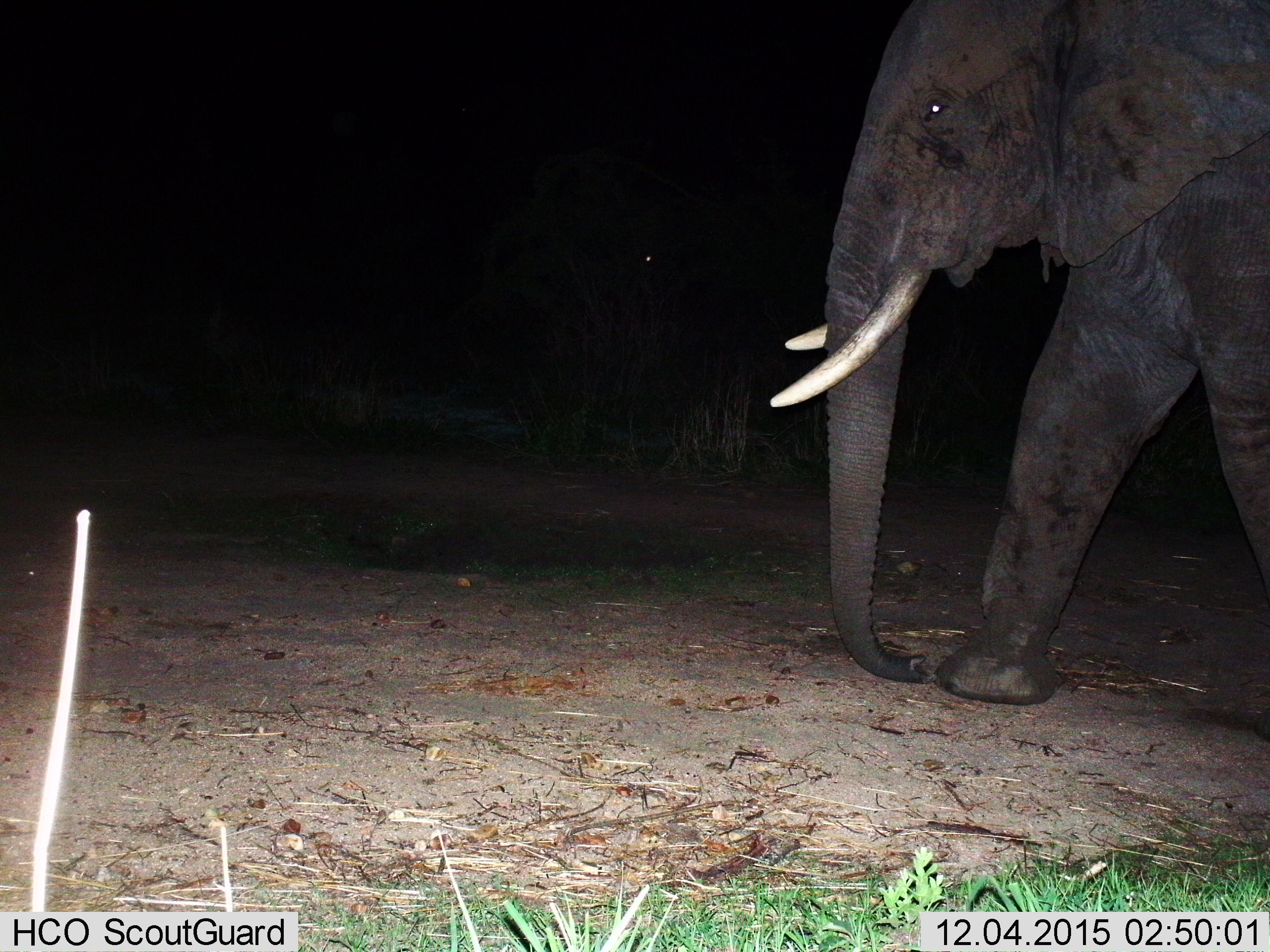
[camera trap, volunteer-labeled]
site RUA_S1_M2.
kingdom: Animalia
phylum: Chordata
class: Mammalia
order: Proboscidea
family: Elephantidae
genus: Loxodonta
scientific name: Loxodonta africana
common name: african bush elephant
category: elephant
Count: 1.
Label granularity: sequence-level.